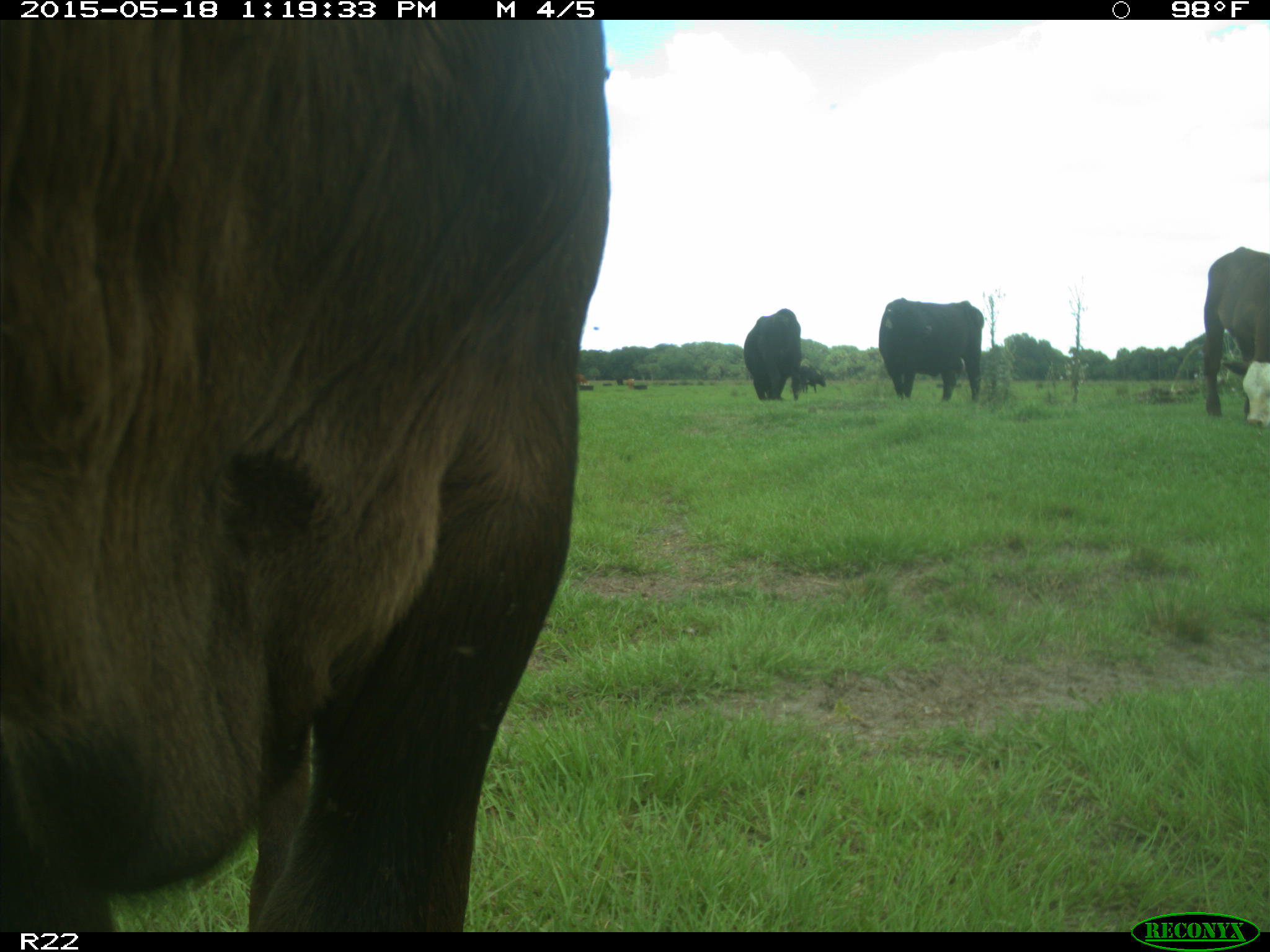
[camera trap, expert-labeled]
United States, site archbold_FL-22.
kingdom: Animalia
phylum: Chordata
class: Mammalia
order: Artiodactyla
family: Bovidae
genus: Bos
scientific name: Bos taurus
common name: domestic cow